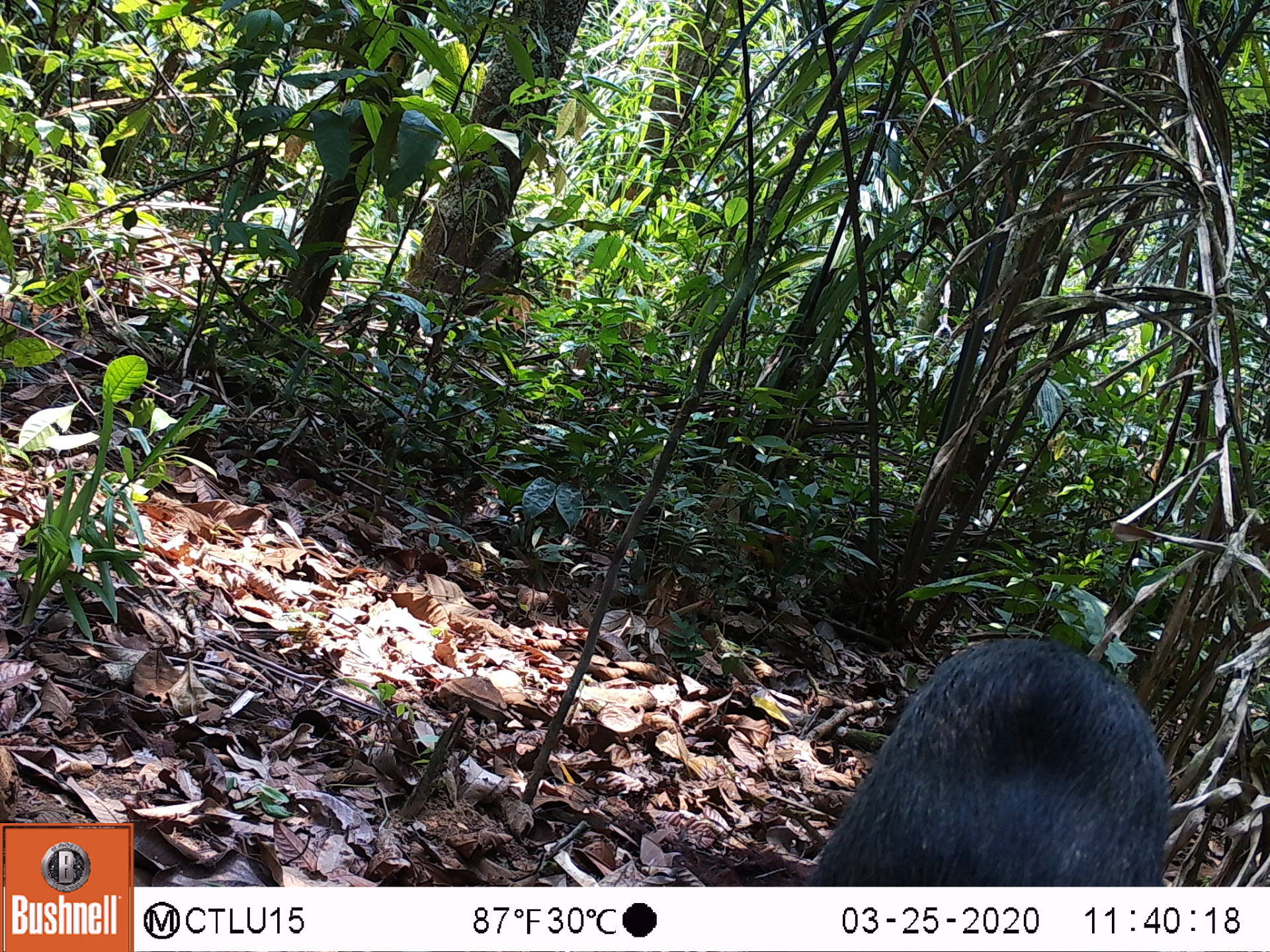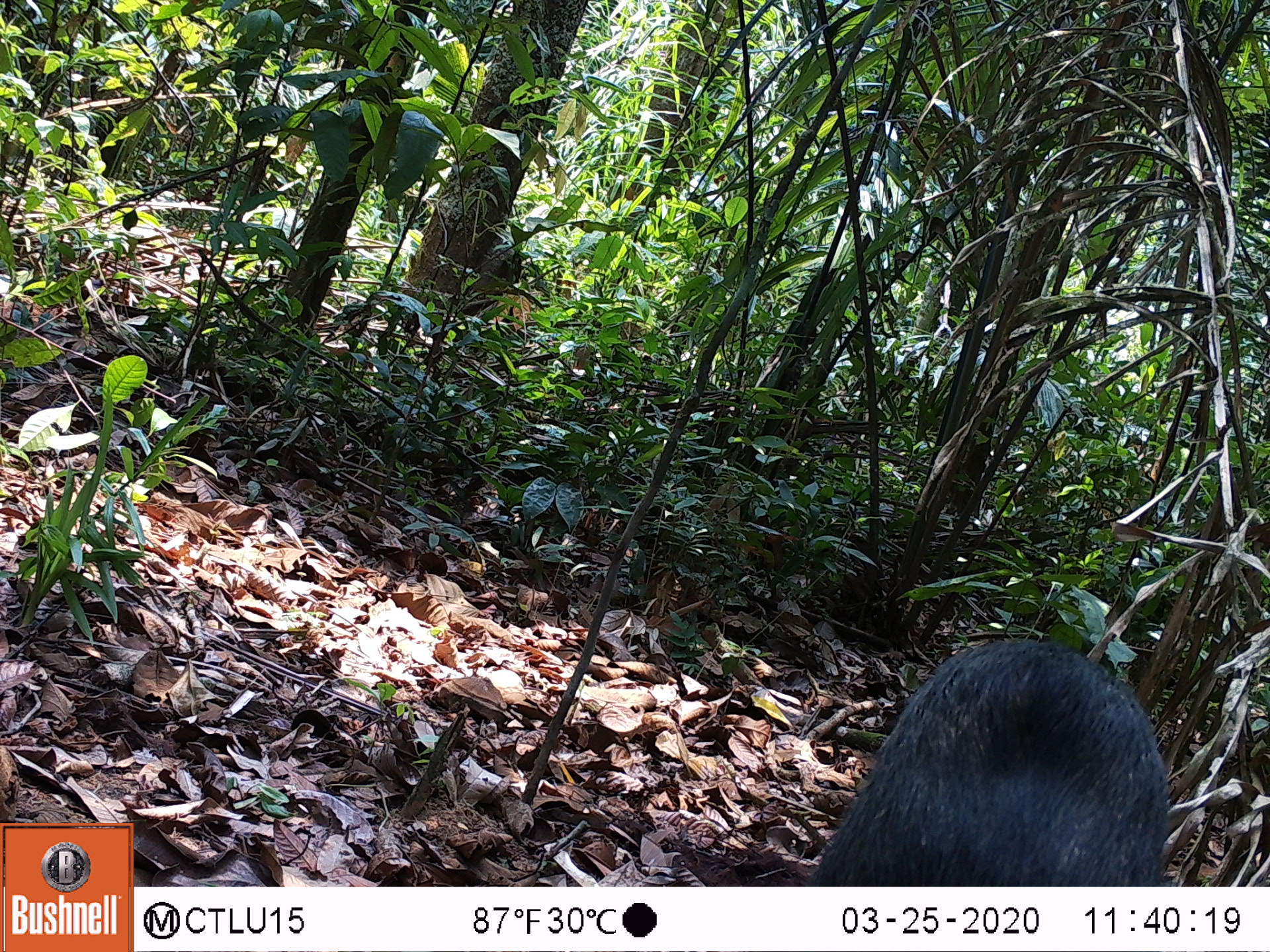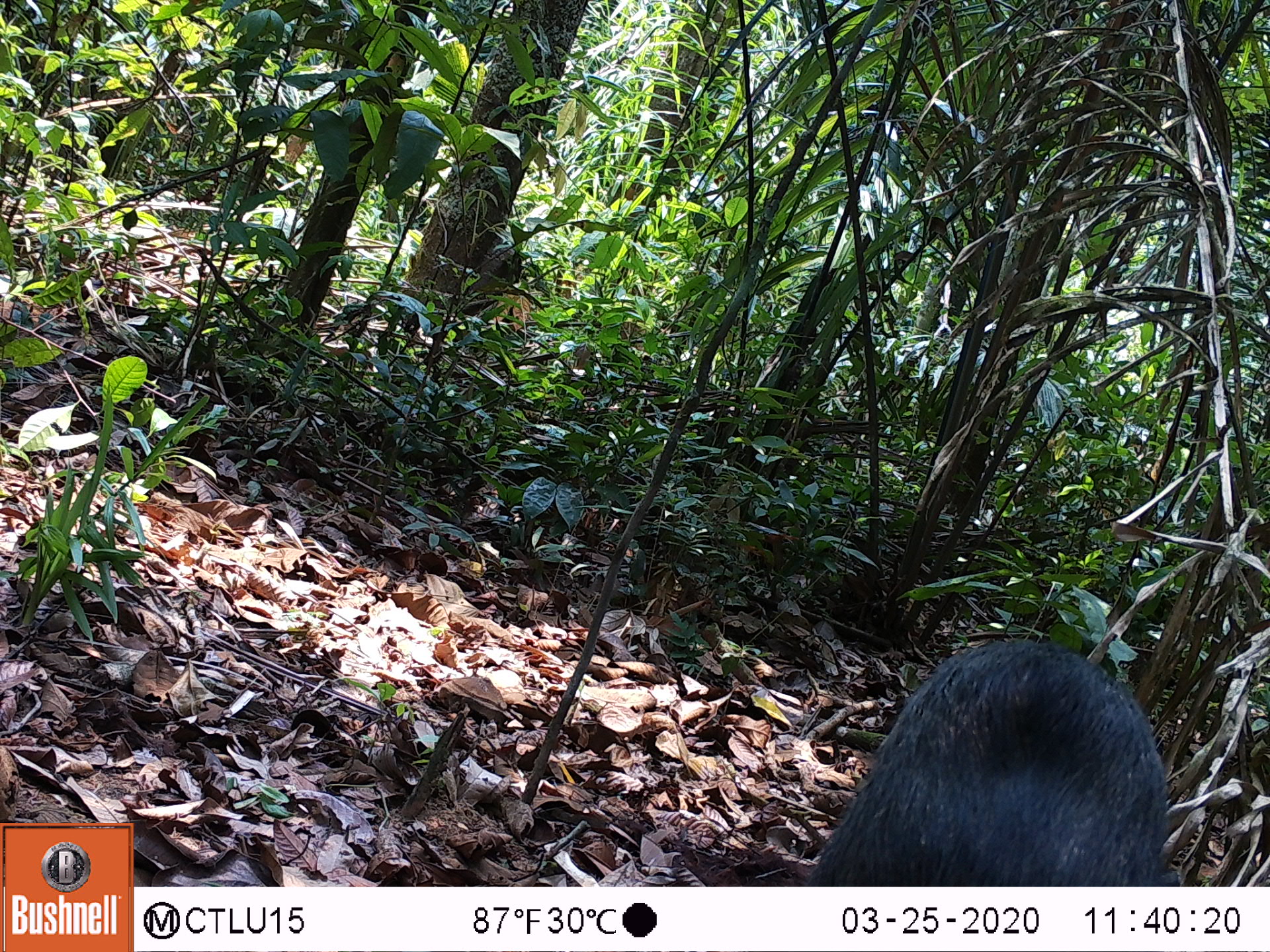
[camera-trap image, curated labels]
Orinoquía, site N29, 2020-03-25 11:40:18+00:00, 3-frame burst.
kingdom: Animalia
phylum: Chordata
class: Mammalia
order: Artiodactyla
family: Tayassuidae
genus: Pecari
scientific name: Pecari tajacu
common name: collared peccary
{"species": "collared peccary (Pecari tajacu)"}